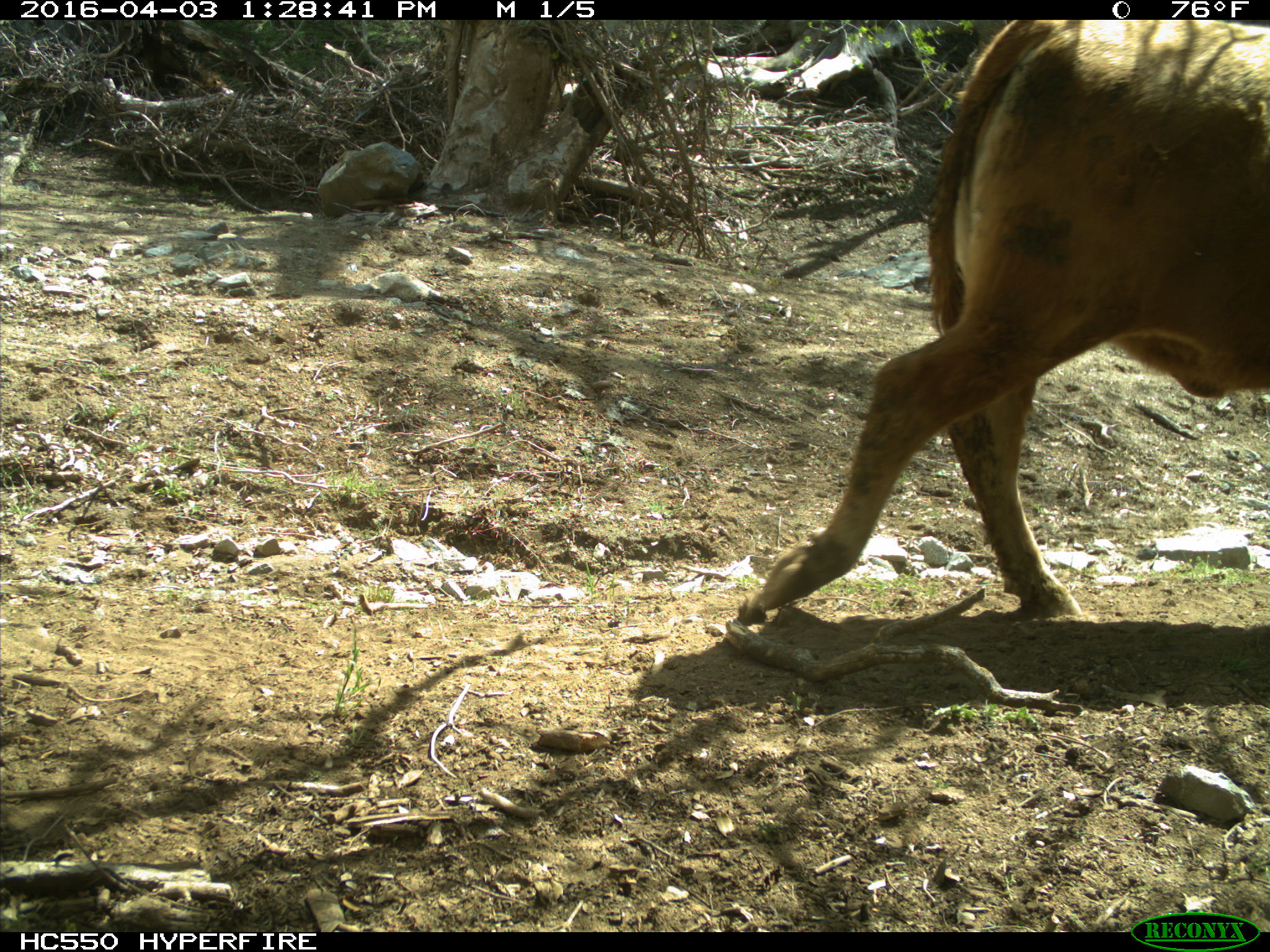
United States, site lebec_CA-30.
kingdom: Animalia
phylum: Chordata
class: Mammalia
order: Artiodactyla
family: Bovidae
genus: Bos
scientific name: Bos taurus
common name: domestic cow